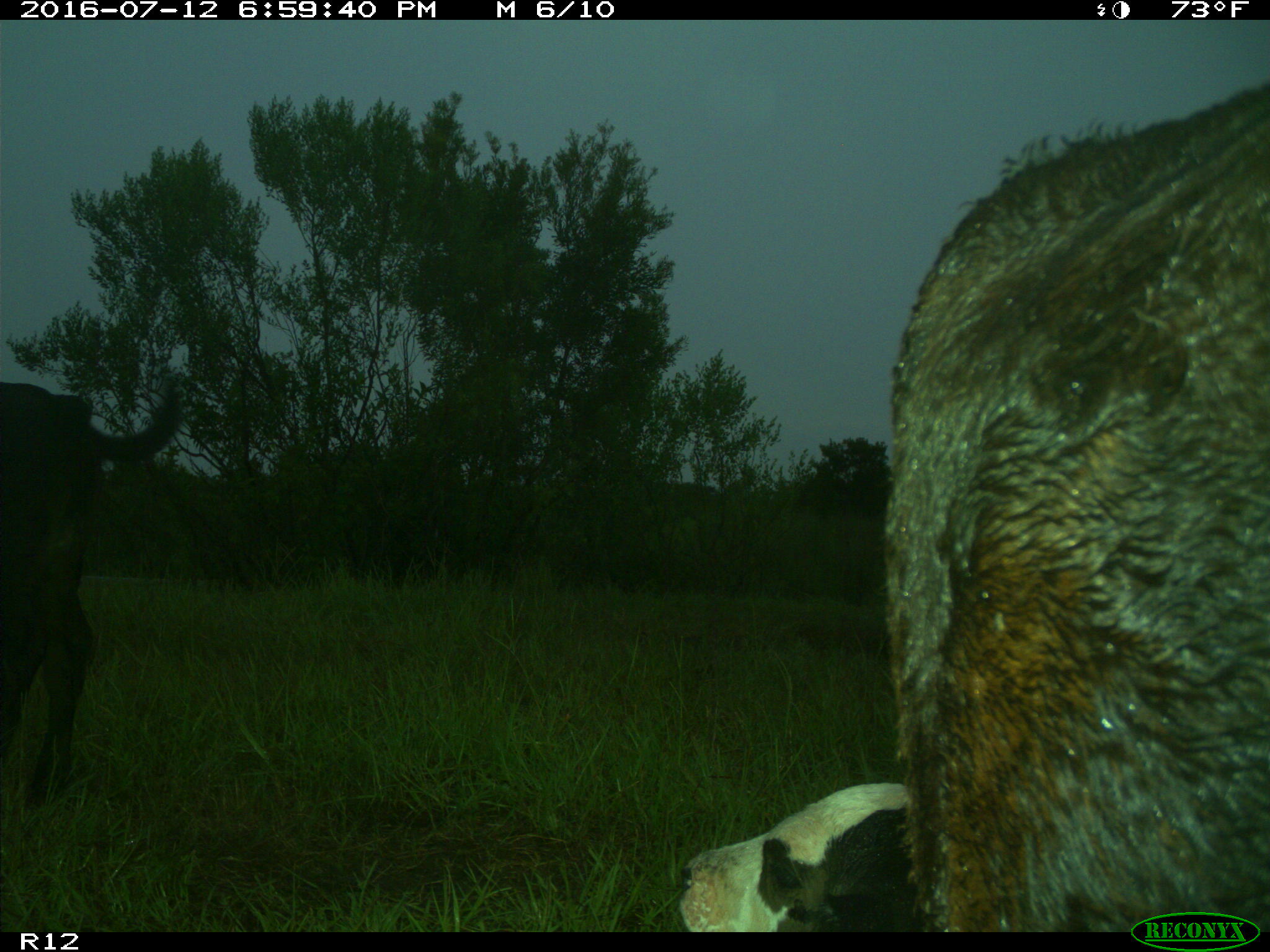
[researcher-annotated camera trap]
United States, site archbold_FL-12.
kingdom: Animalia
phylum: Chordata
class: Mammalia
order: Artiodactyla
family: Bovidae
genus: Bos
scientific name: Bos taurus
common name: domestic cow